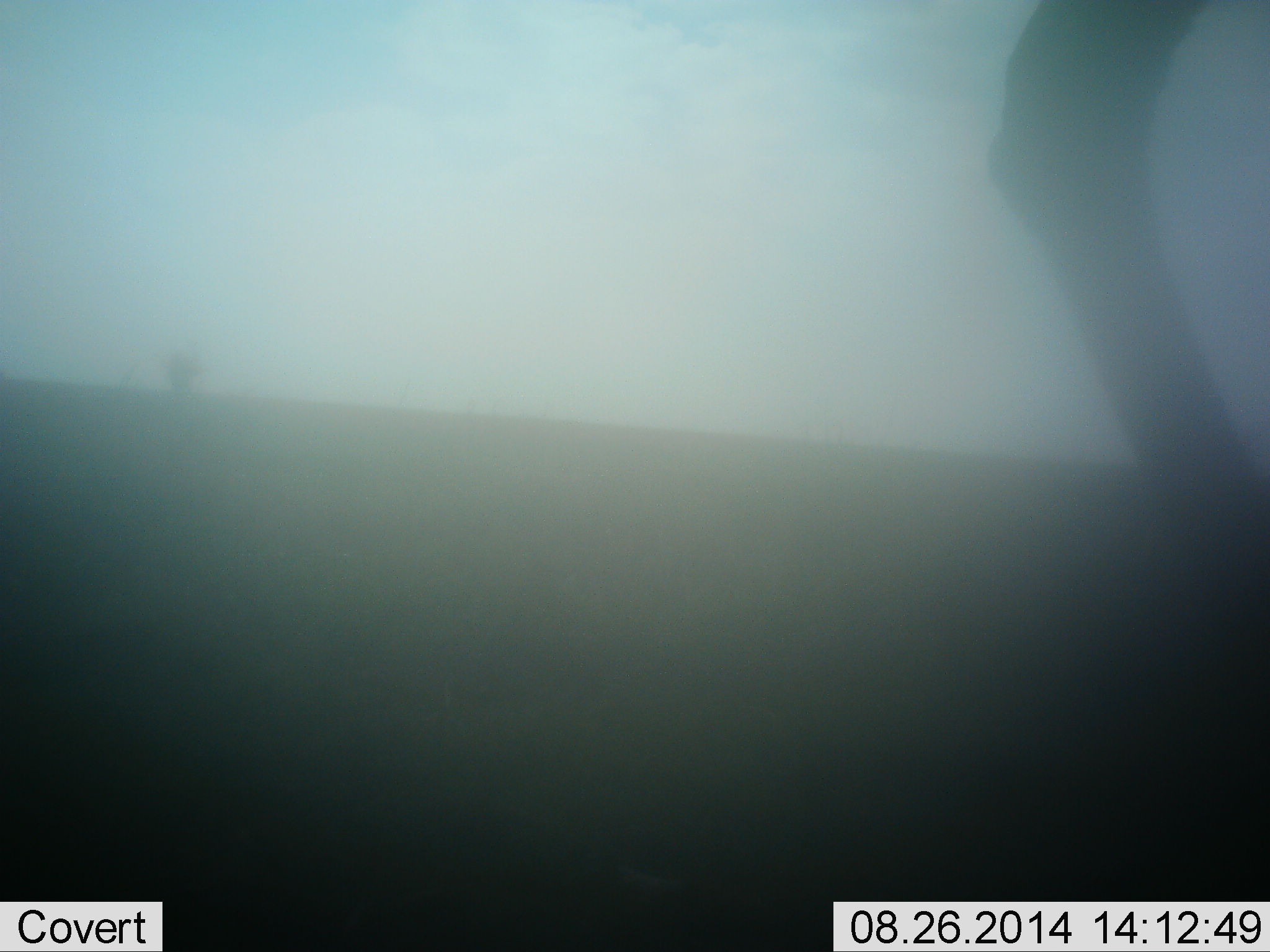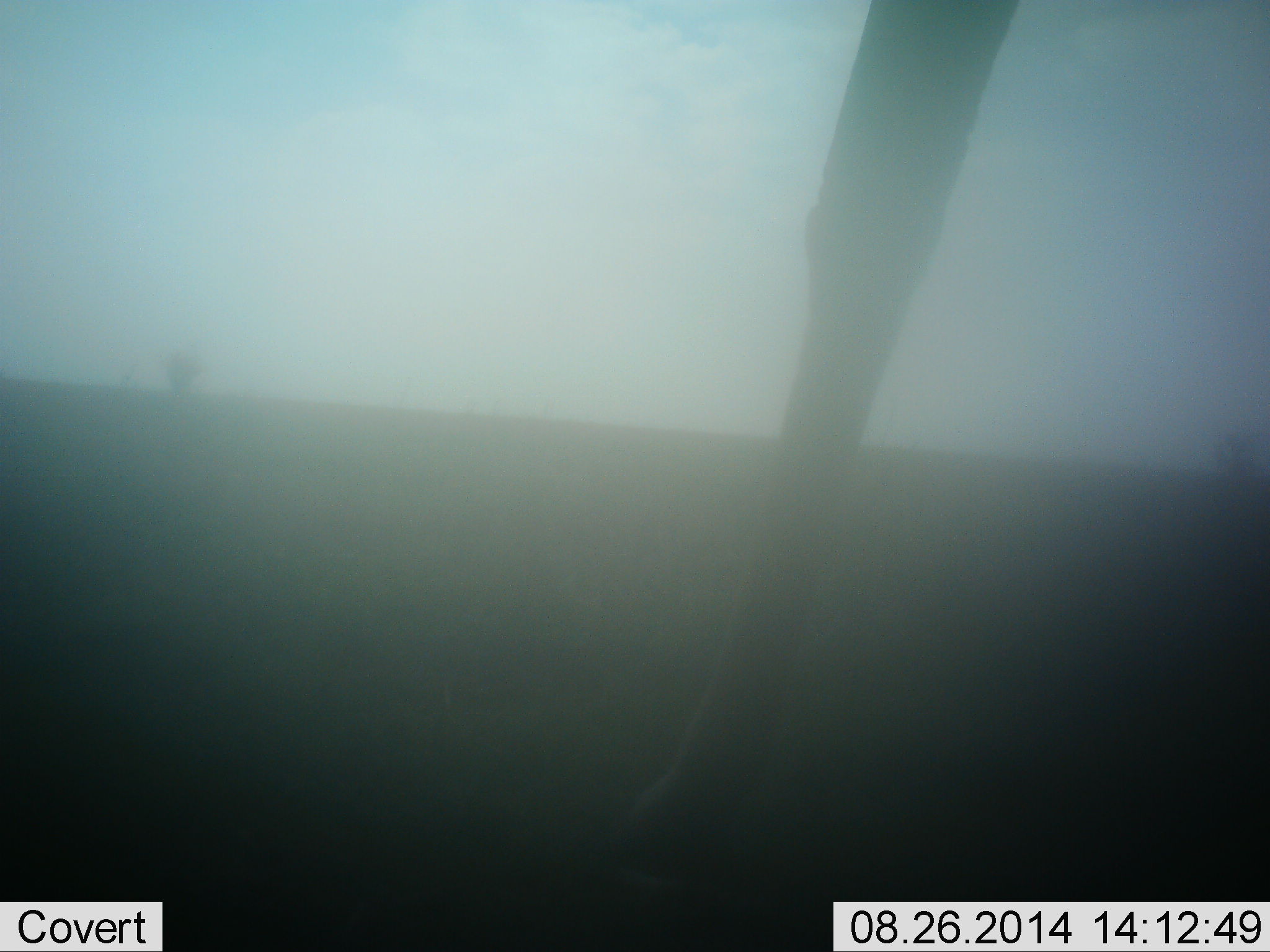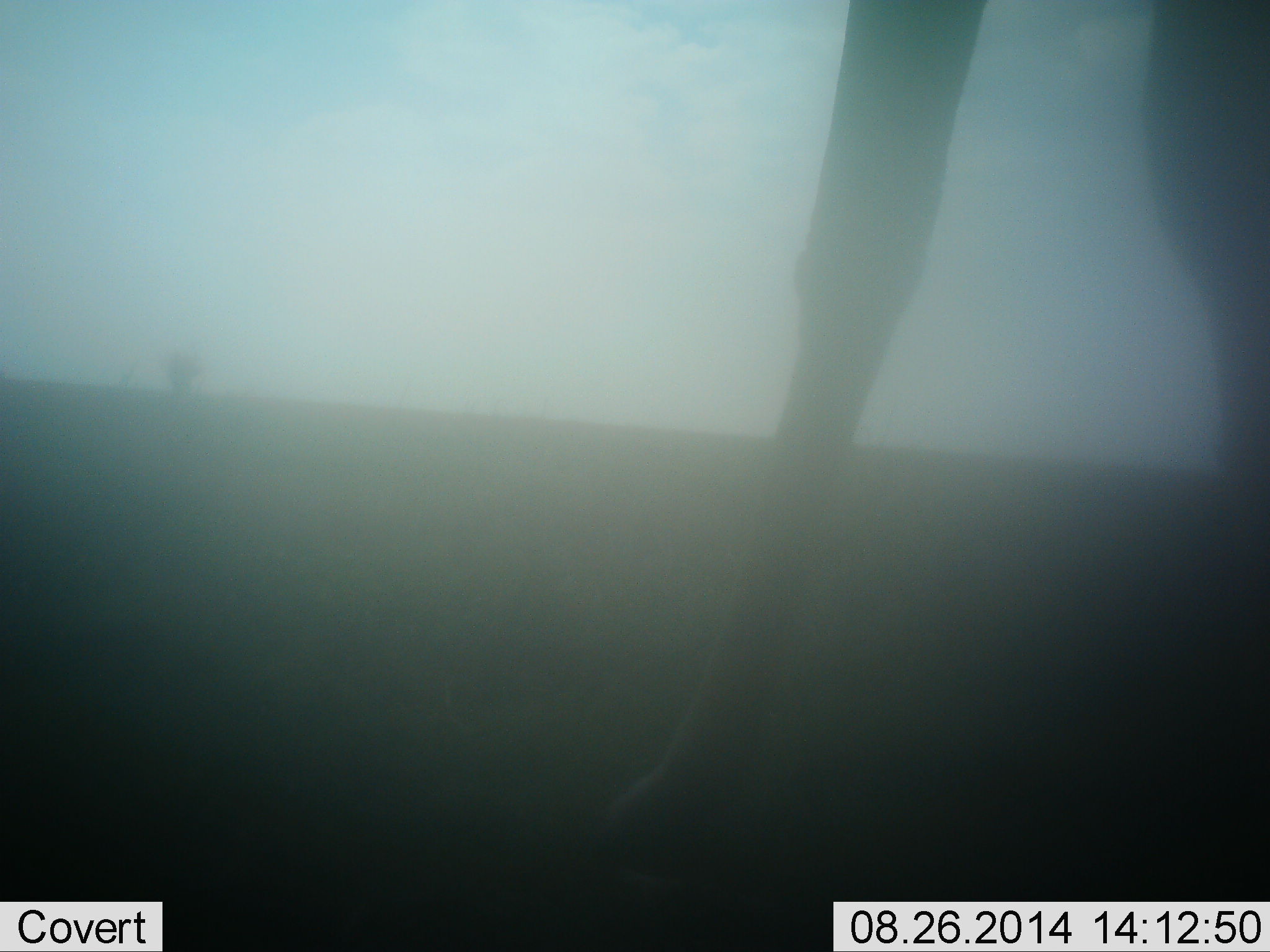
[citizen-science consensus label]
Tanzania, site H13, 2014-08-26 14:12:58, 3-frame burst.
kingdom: Animalia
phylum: Chordata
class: Mammalia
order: Artiodactyla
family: Giraffidae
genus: Giraffa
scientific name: Giraffa camelopardalis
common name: giraffe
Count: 1.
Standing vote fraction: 10%.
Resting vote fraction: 0%.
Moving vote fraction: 90%.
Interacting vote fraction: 0%.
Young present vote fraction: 0%.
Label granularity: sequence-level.